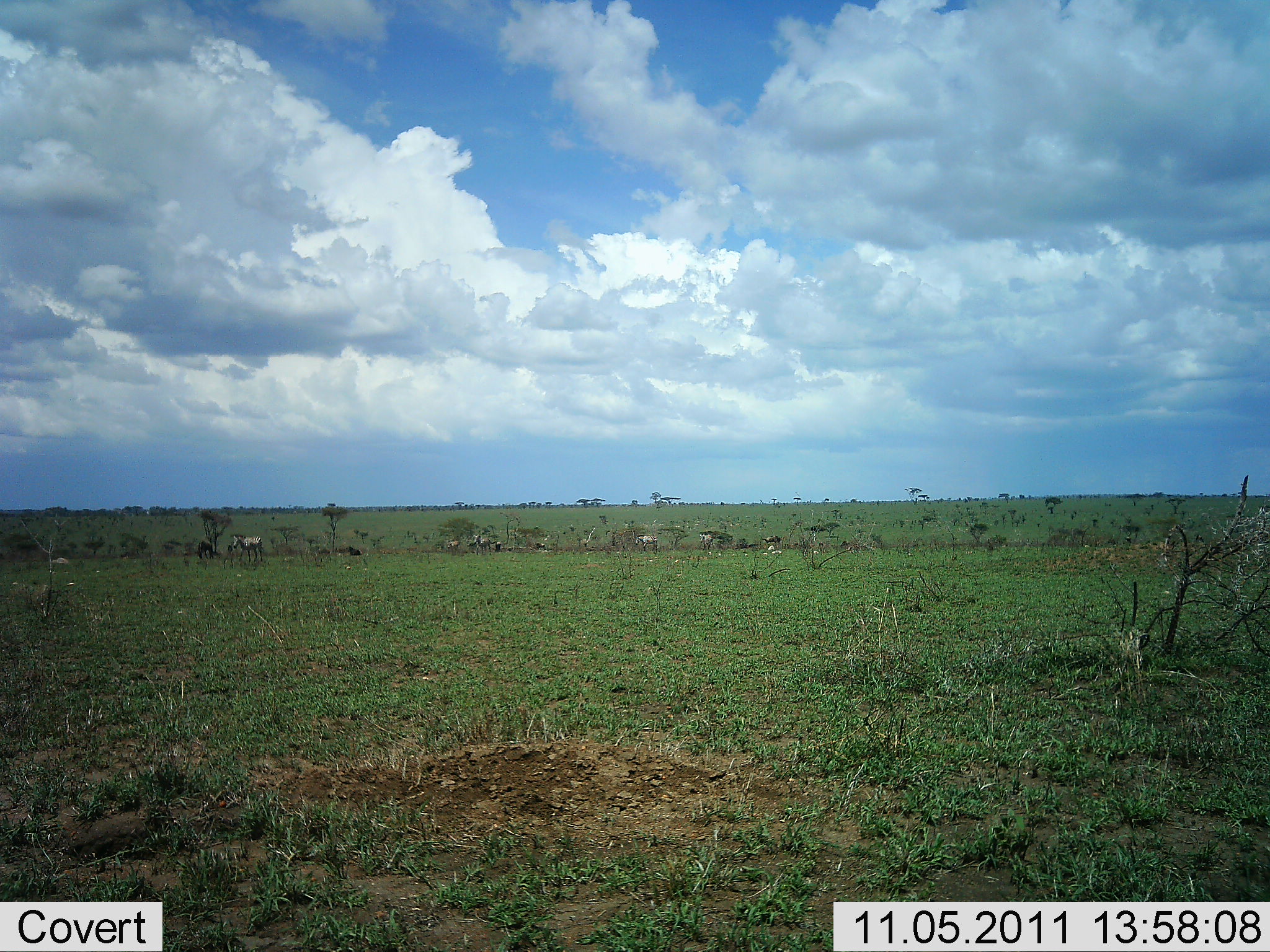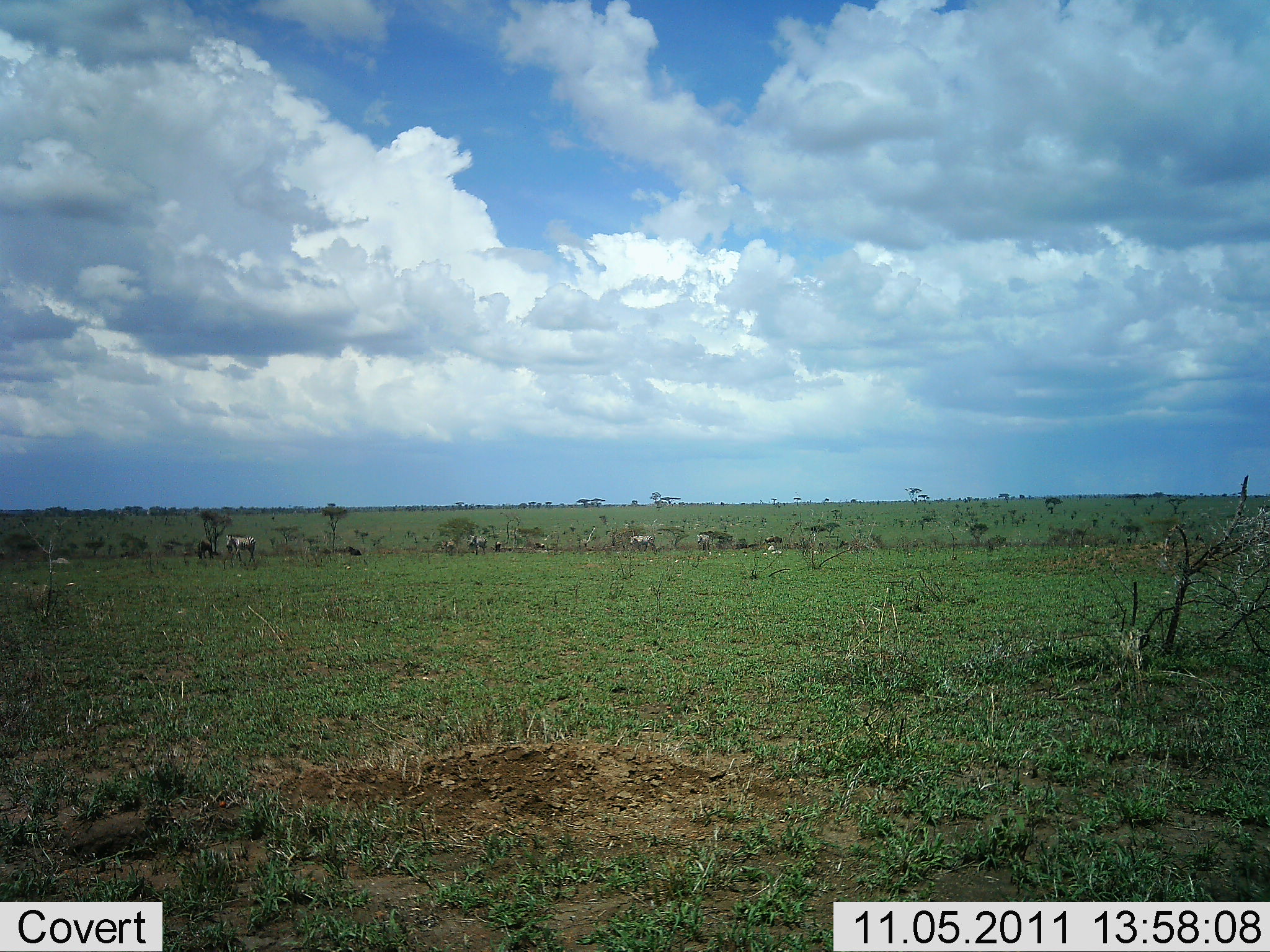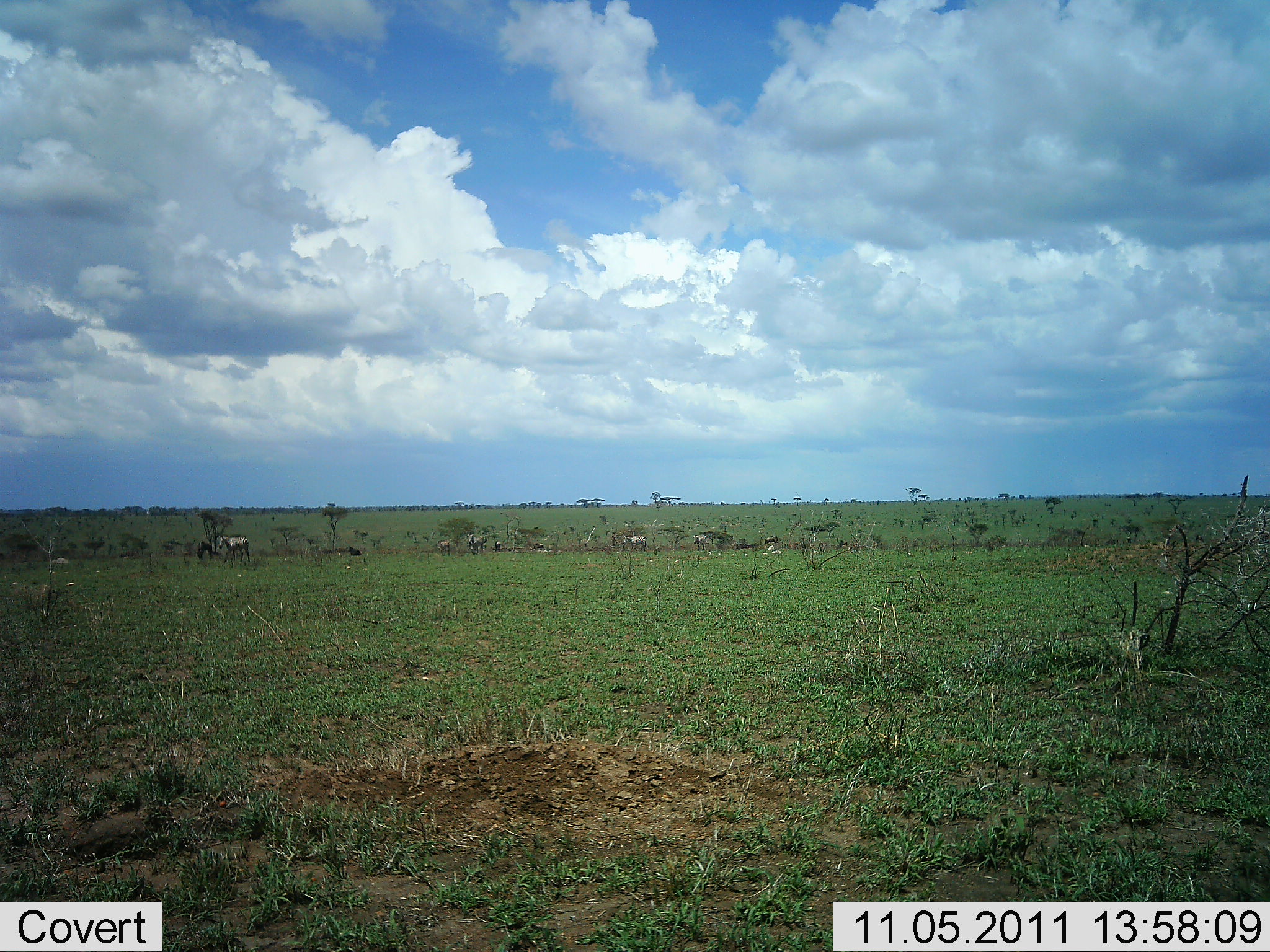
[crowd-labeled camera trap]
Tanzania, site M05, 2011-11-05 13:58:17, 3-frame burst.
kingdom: Animalia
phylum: Chordata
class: Mammalia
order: Perissodactyla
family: Equidae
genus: Equus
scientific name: Equus quagga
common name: plains zebra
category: zebra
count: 8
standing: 20%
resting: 0%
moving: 90%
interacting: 0%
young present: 10%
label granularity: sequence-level